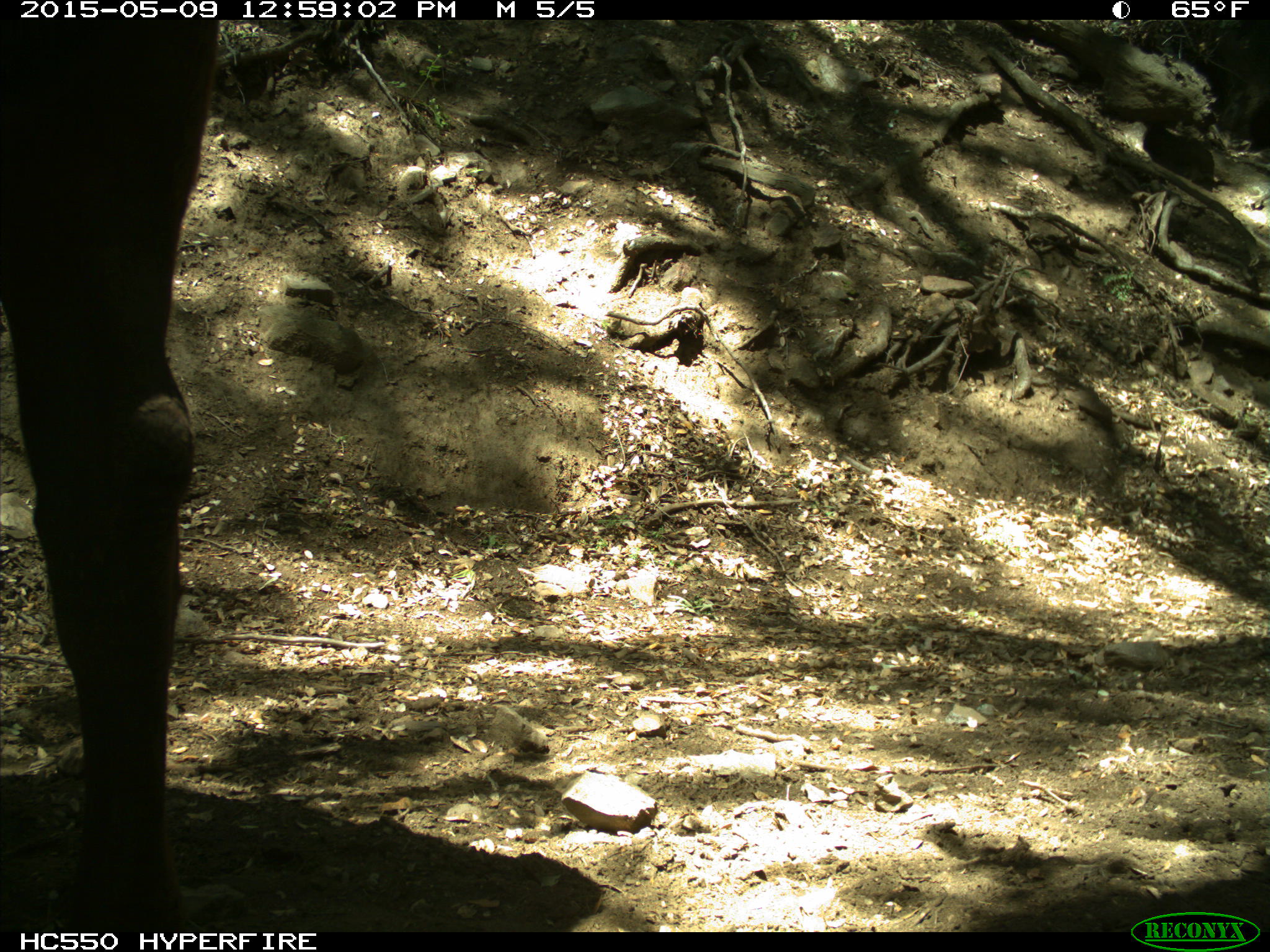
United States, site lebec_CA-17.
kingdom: Animalia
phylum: Chordata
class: Mammalia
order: Artiodactyla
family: Bovidae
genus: Bos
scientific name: Bos taurus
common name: domestic cow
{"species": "Bos taurus (domestic cow)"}